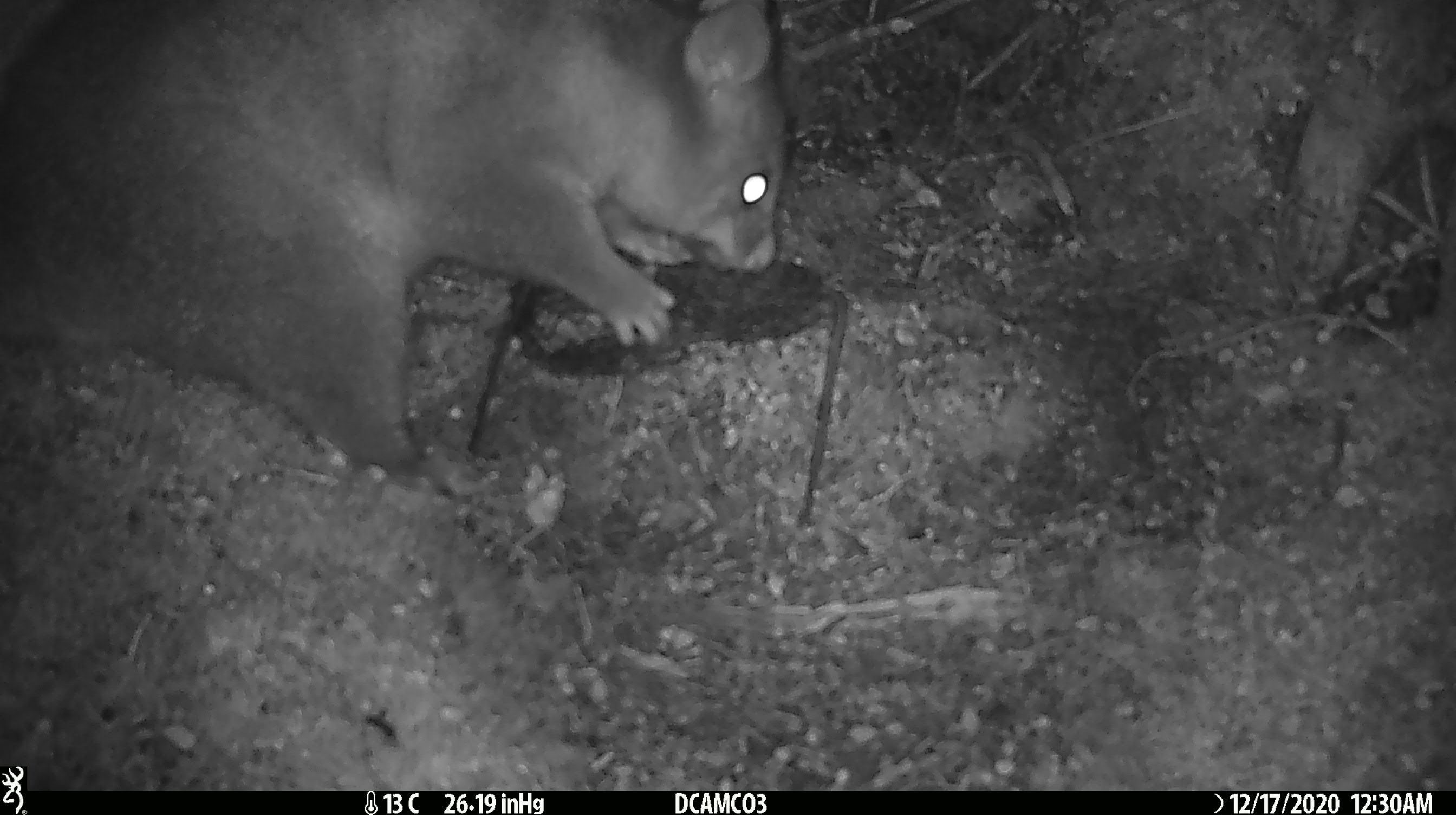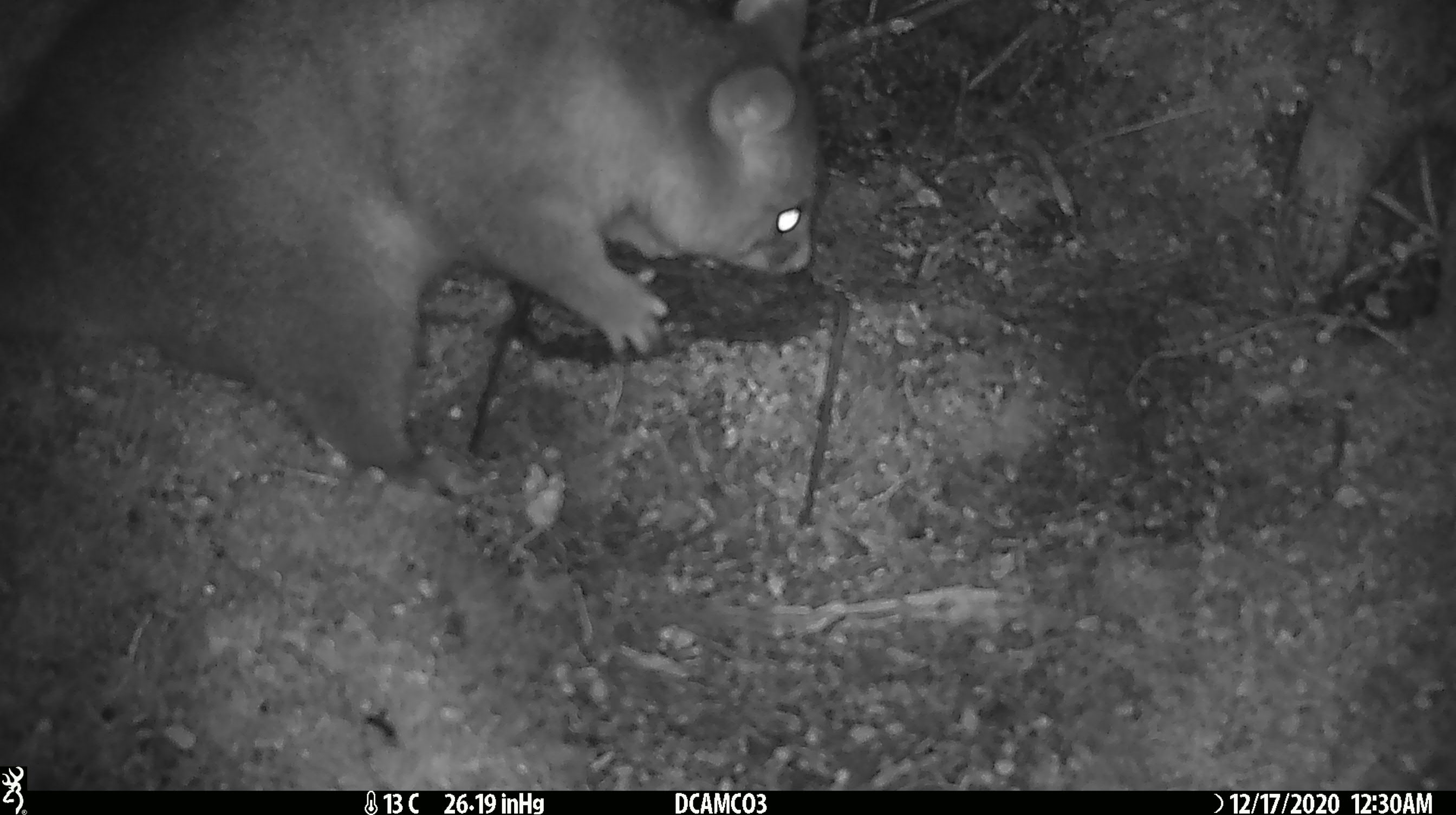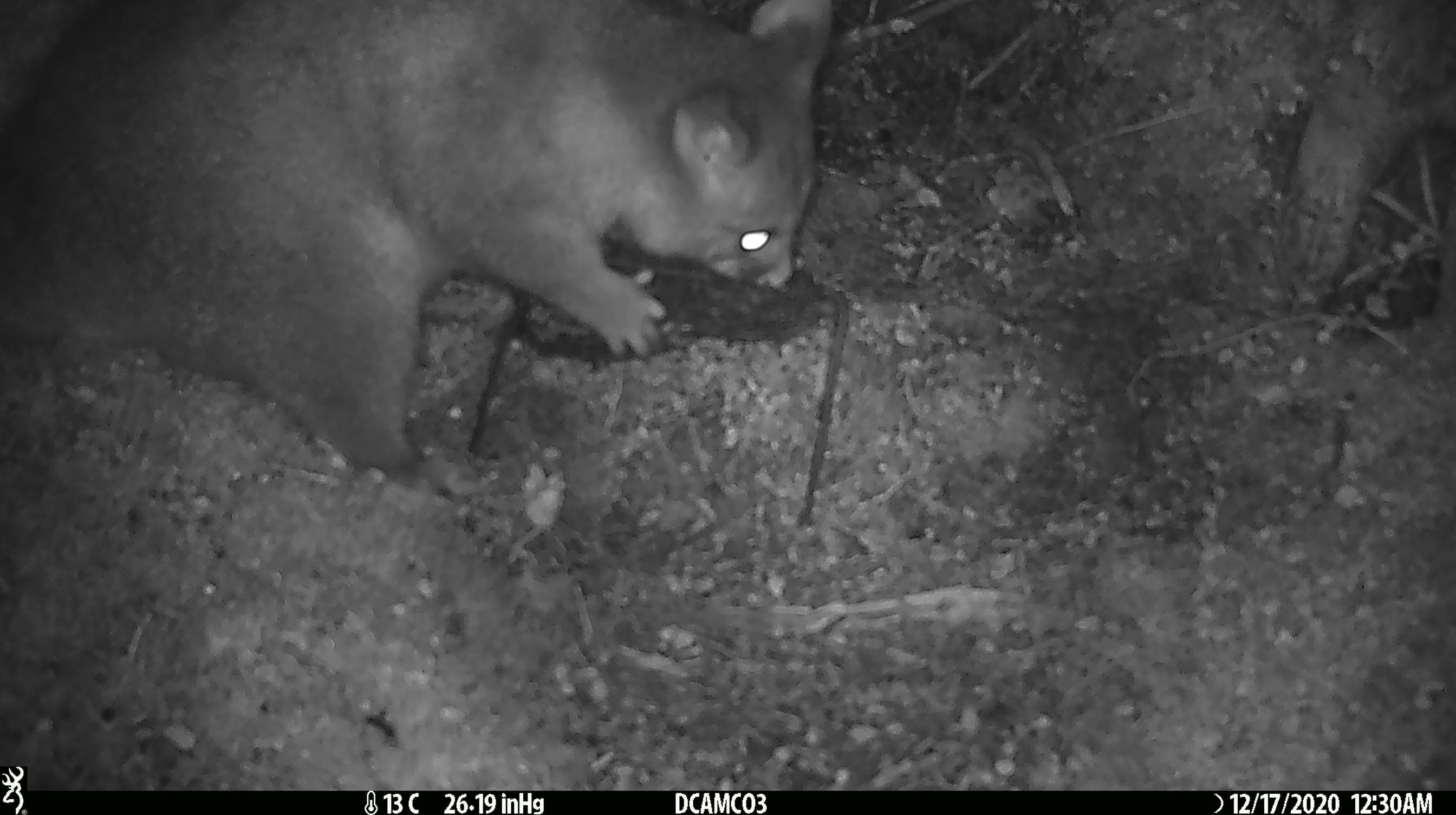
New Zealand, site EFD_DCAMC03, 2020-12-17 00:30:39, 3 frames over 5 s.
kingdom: Animalia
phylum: Chordata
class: Mammalia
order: Diprotodontia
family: Phalangeridae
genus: Trichosurus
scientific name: Trichosurus vulpecula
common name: common brushtail possum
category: possum